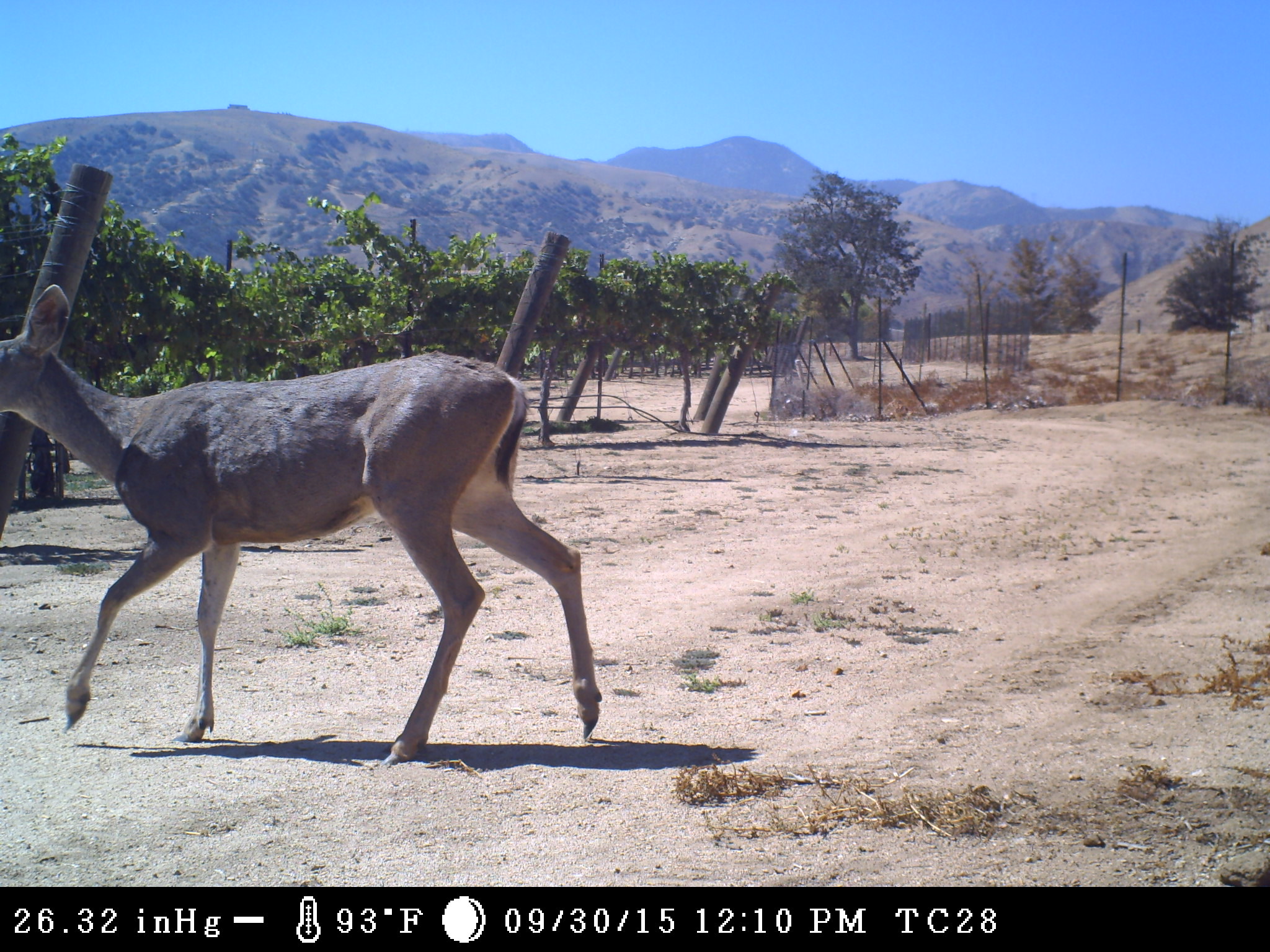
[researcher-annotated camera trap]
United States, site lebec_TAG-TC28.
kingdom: Animalia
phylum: Chordata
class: Mammalia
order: Artiodactyla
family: Cervidae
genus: Odocoileus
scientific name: Odocoileus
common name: deer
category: unidentified deer